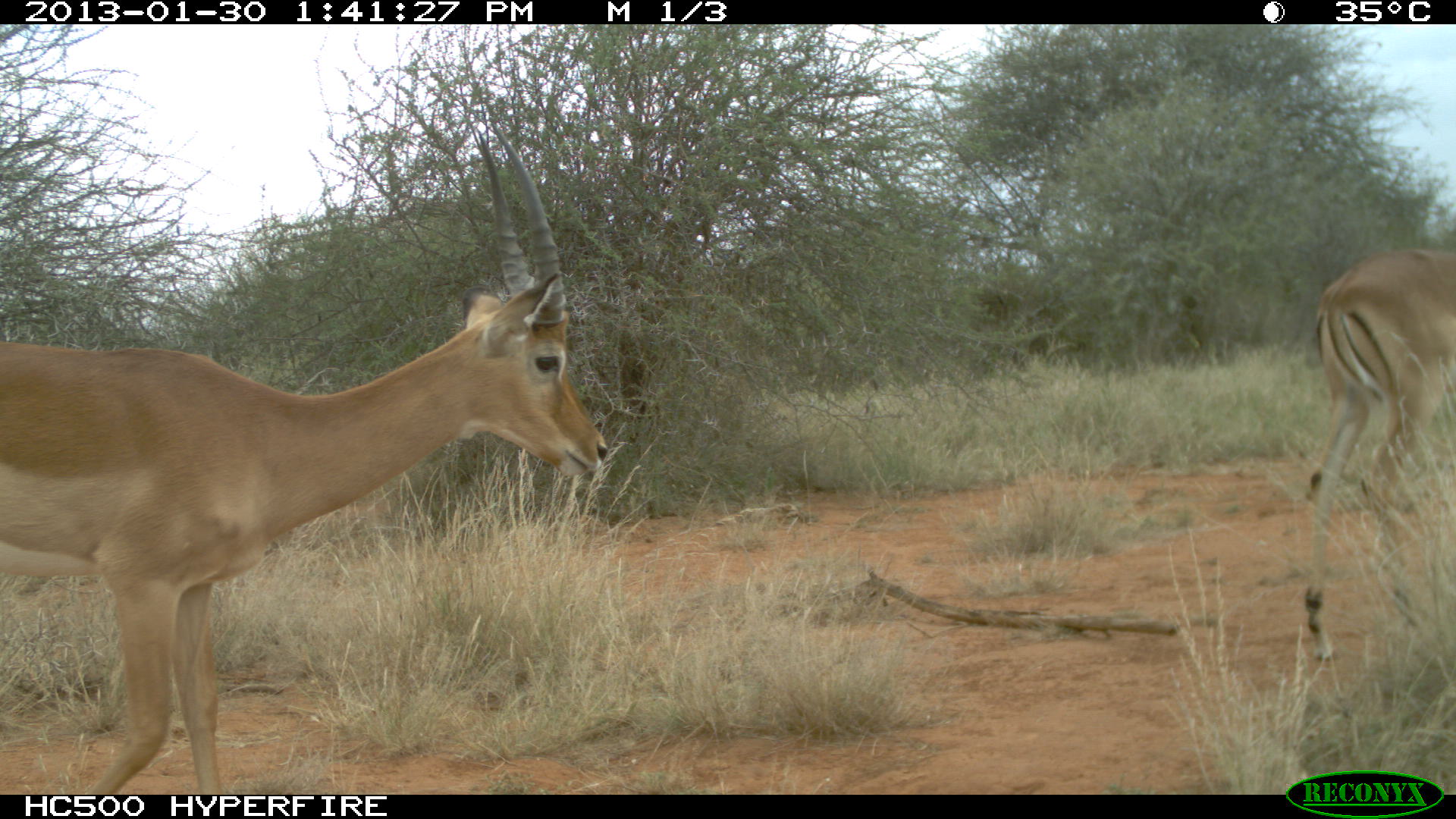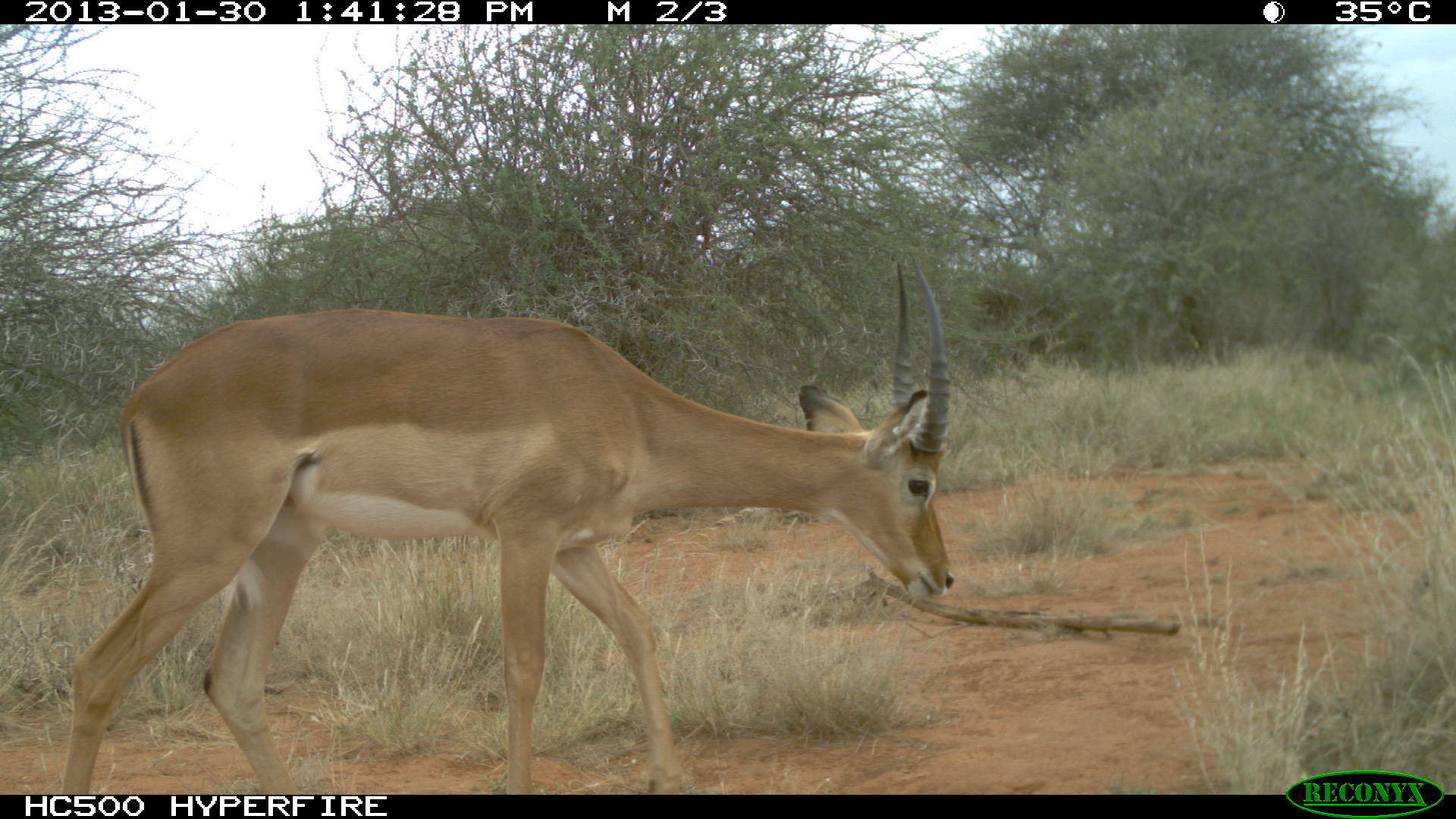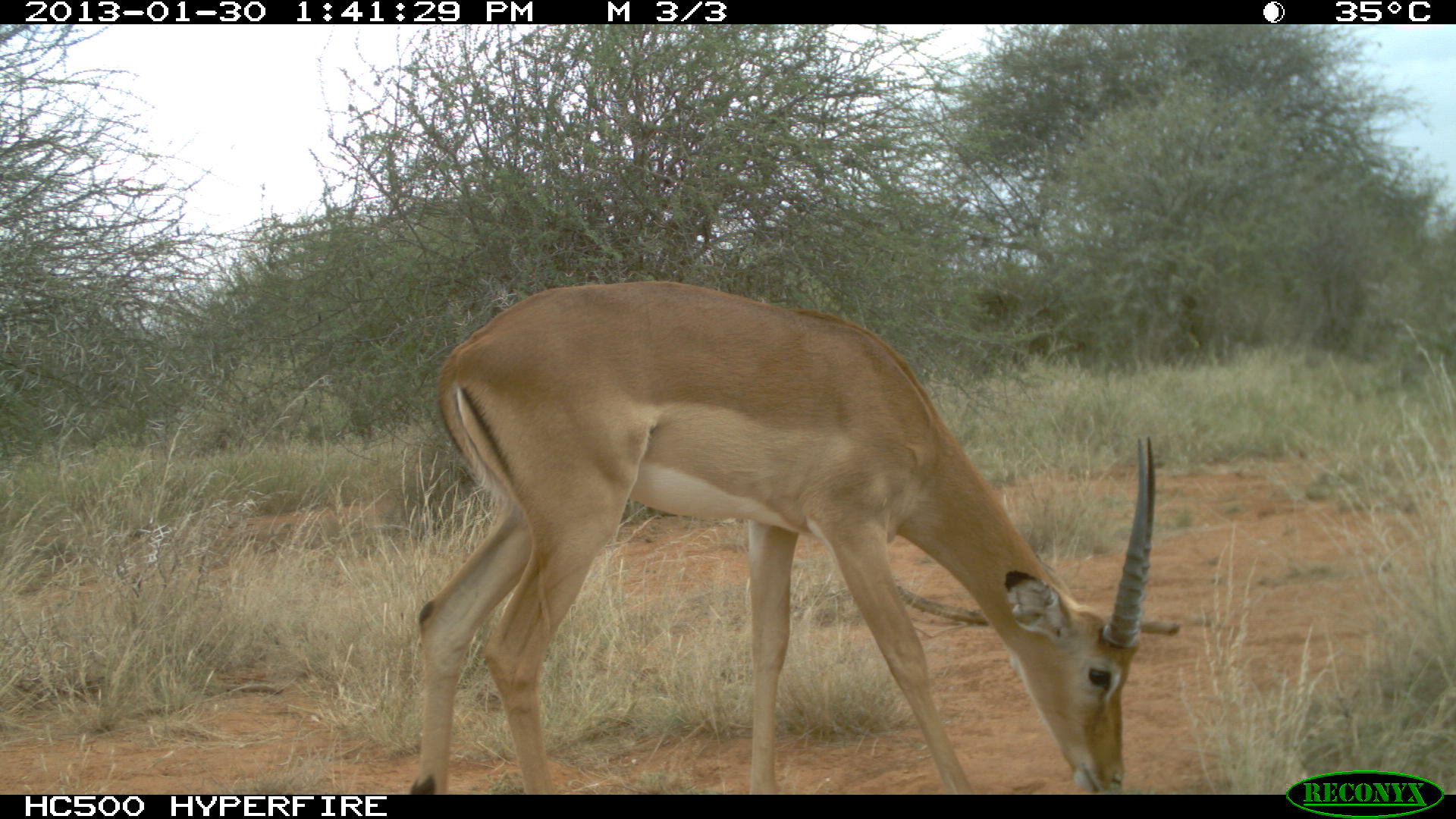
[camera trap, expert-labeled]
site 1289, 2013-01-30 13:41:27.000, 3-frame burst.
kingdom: Animalia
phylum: Chordata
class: Mammalia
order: Artiodactyla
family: Bovidae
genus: Aepyceros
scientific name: Aepyceros melampus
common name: impala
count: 2